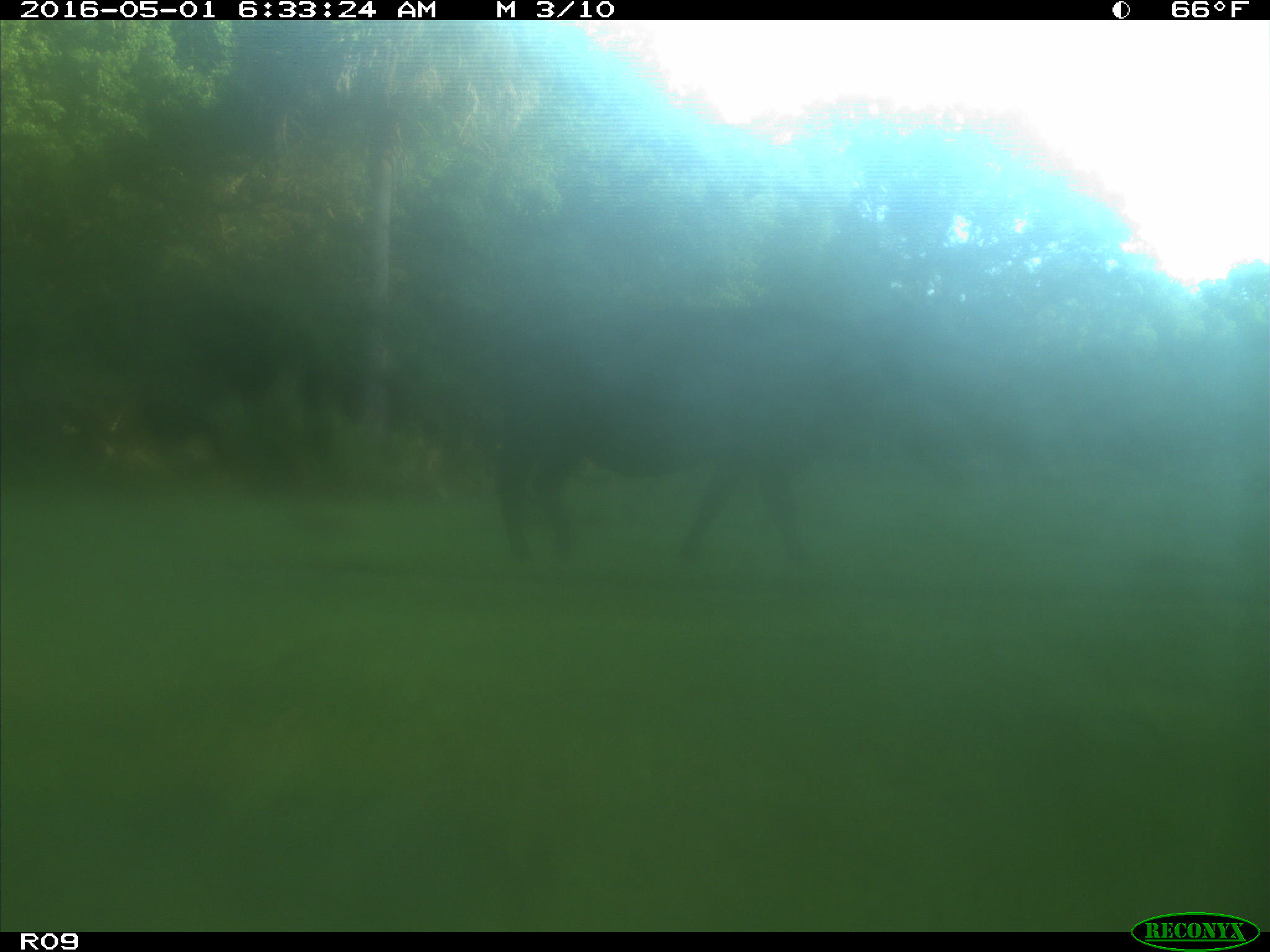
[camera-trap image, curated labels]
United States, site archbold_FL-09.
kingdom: Animalia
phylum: Chordata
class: Mammalia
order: Artiodactyla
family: Bovidae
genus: Bos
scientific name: Bos taurus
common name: domestic cow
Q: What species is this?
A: Bos taurus (domestic cow).